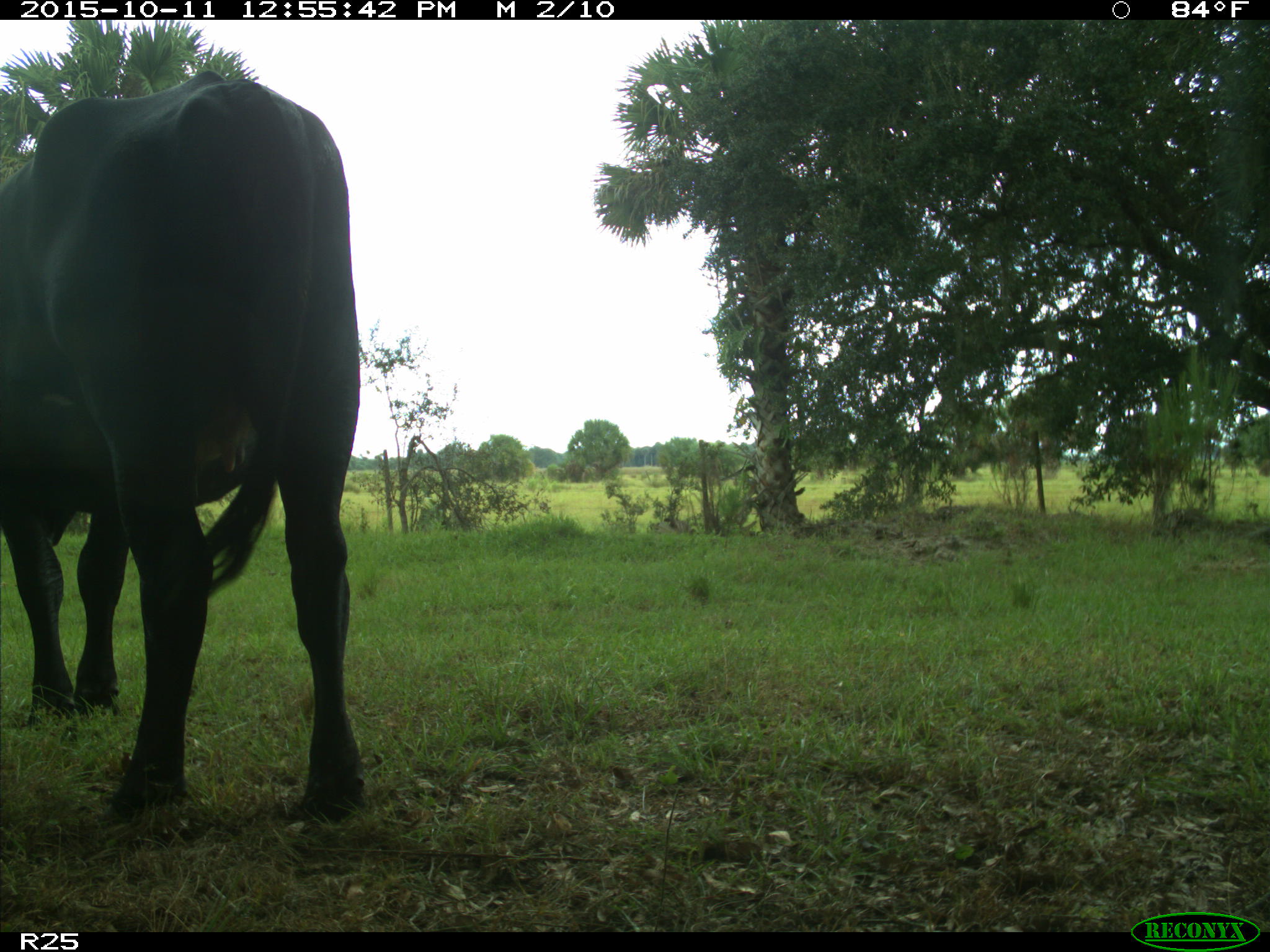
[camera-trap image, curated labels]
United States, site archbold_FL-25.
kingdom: Animalia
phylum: Chordata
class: Mammalia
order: Artiodactyla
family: Bovidae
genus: Bos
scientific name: Bos taurus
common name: domestic cow